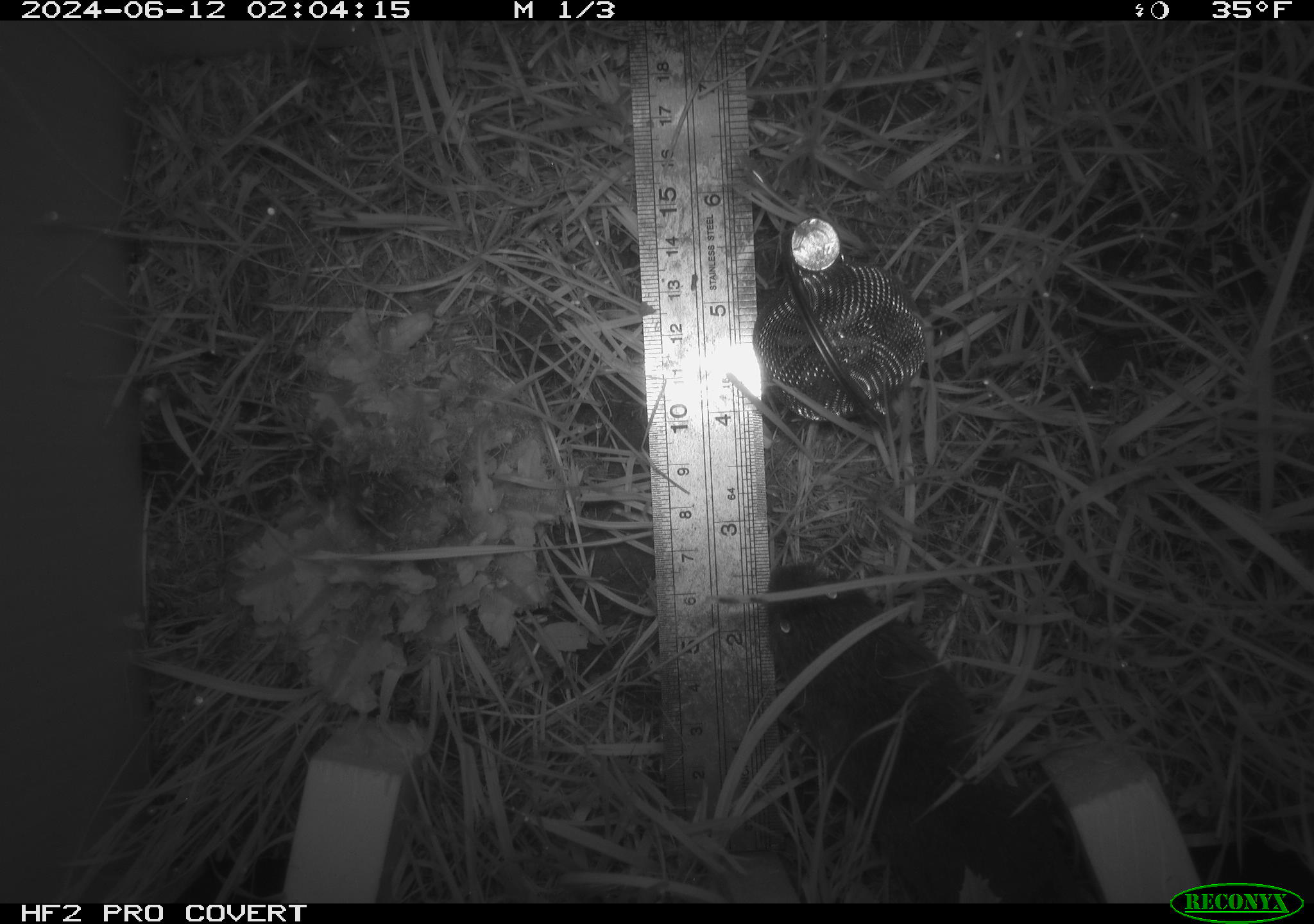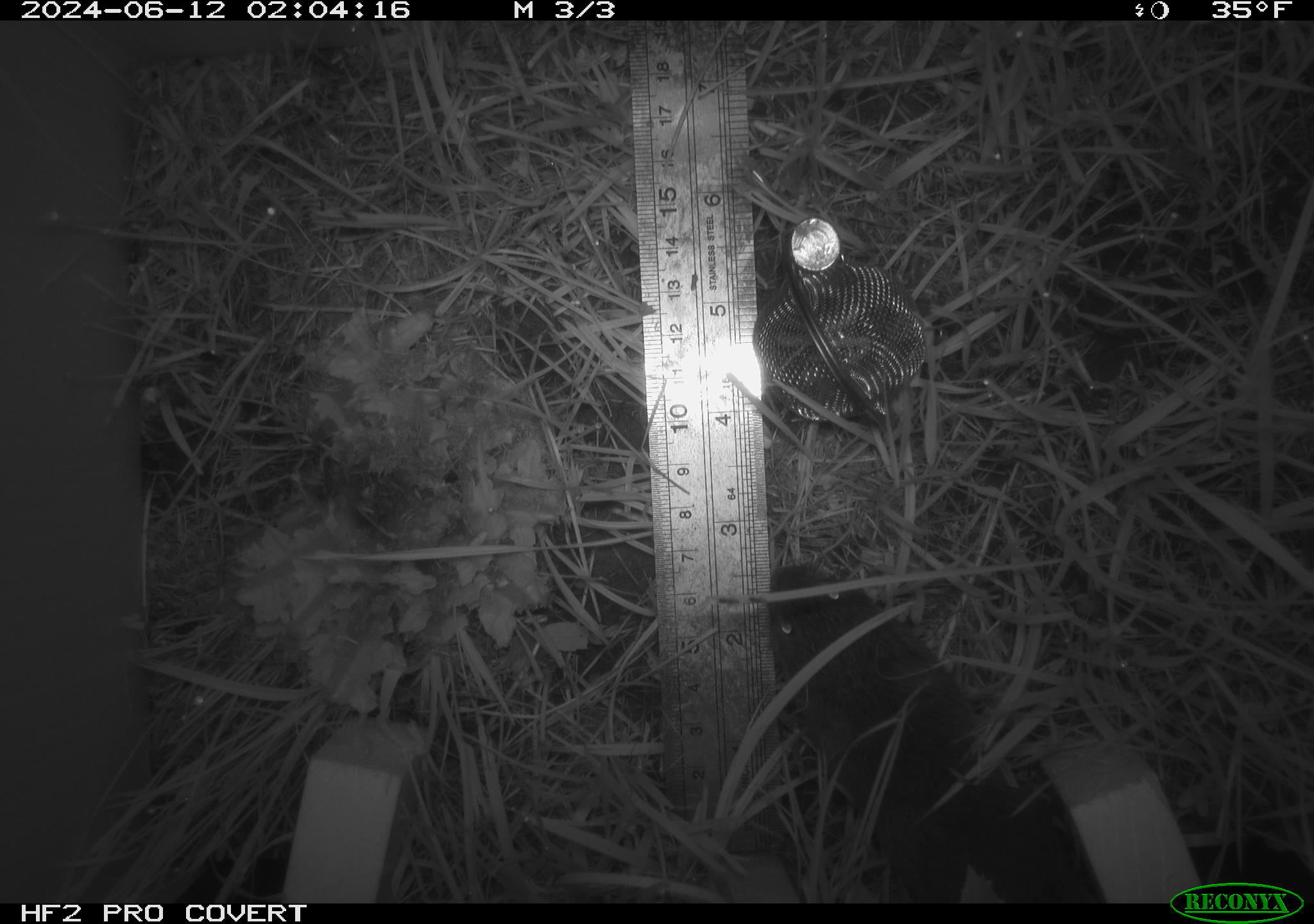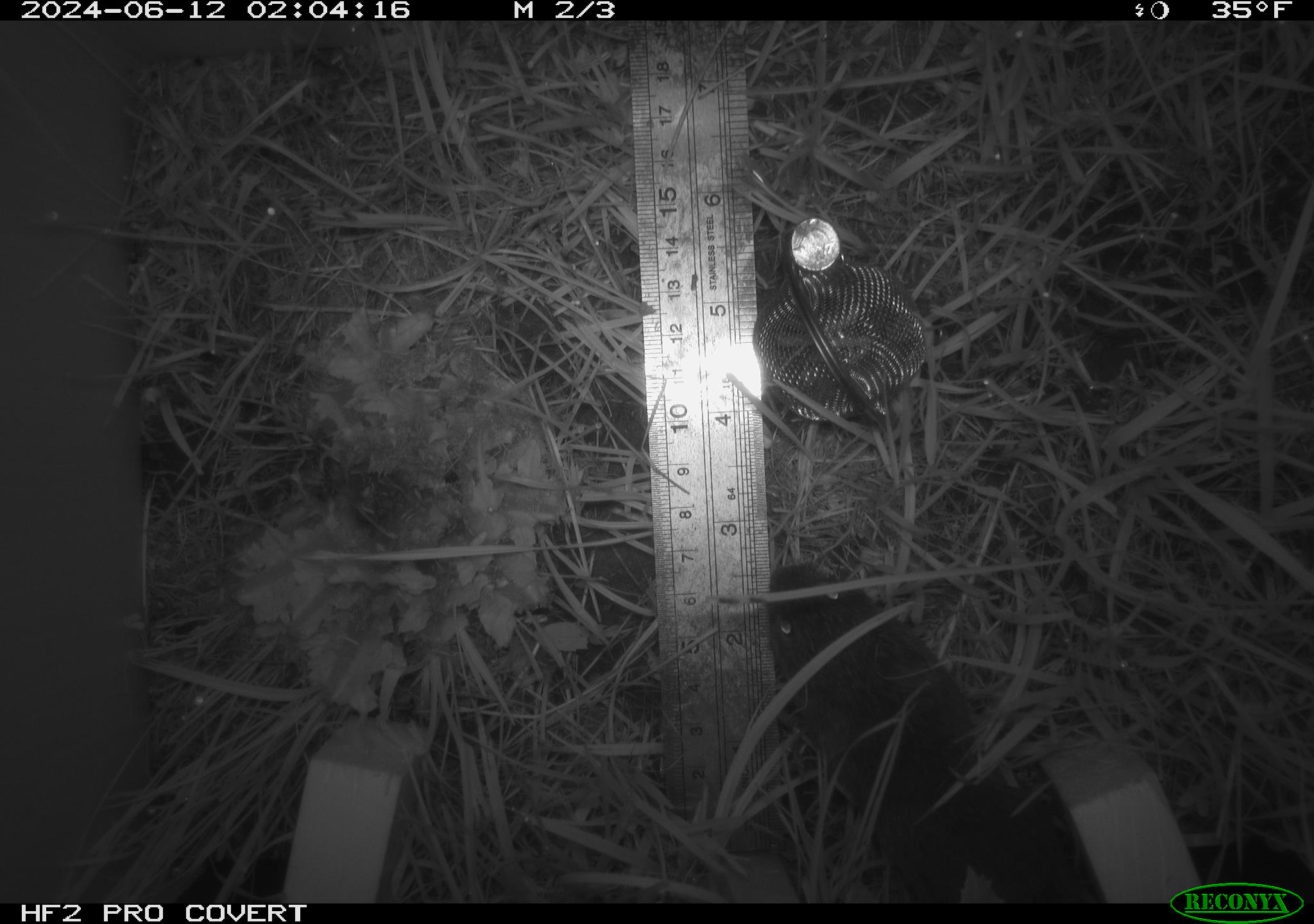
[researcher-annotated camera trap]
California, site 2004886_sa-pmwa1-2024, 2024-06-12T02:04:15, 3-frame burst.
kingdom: Animalia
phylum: Chordata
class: Mammalia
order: Rodentia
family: Cricetidae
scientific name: Arvicolinae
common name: voles, lemmings, and muskrats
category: arvicolinae subfamily